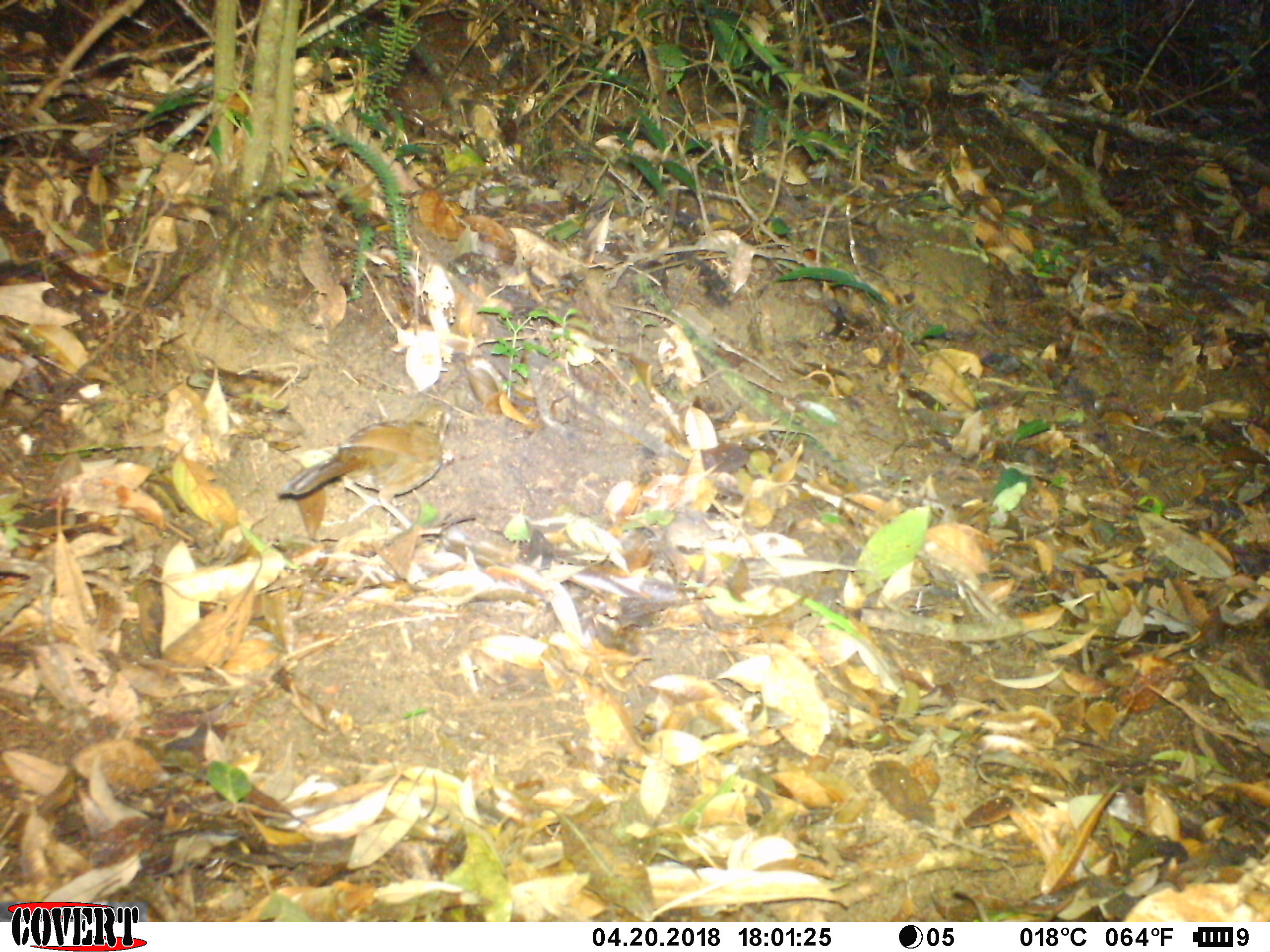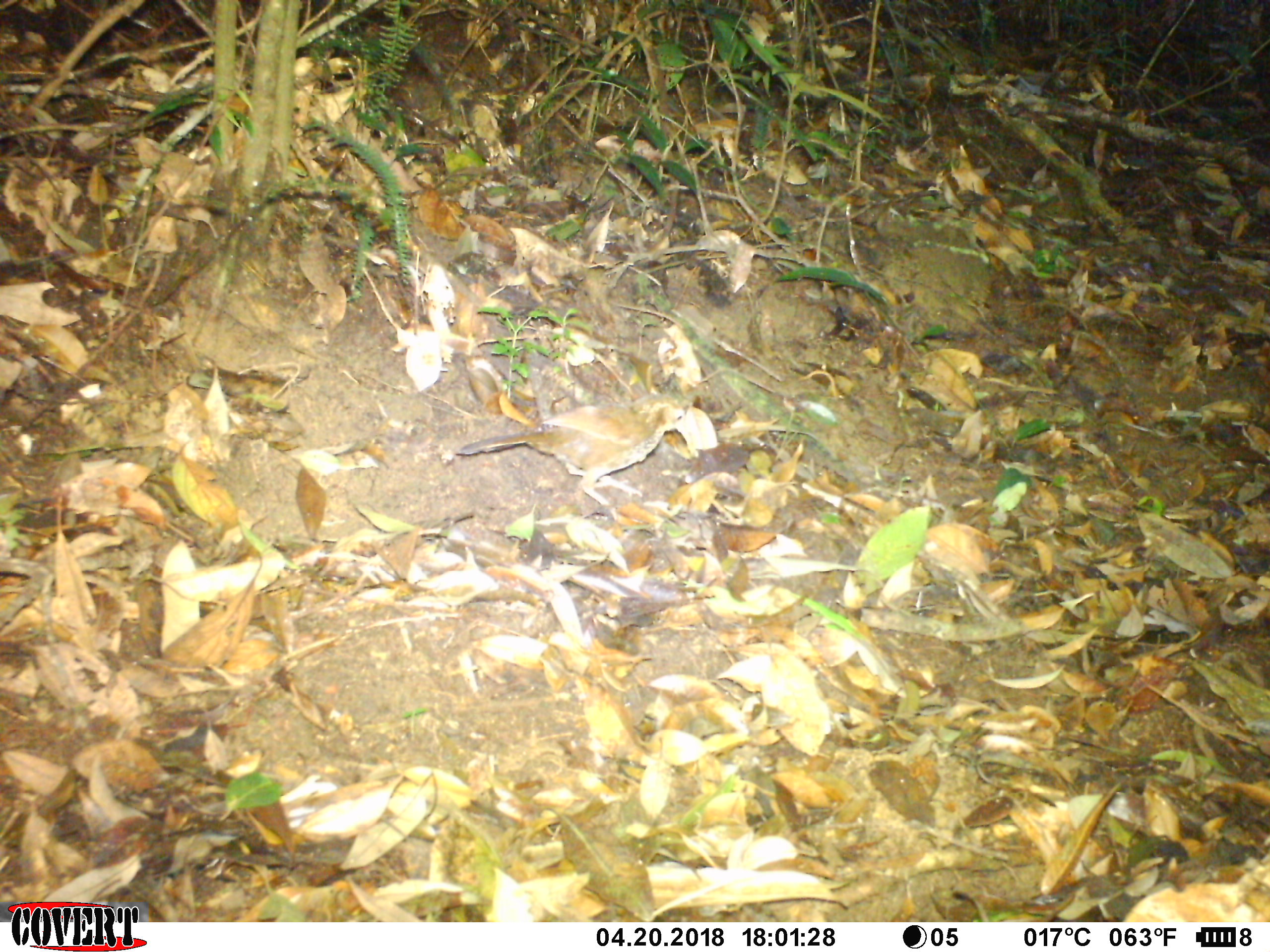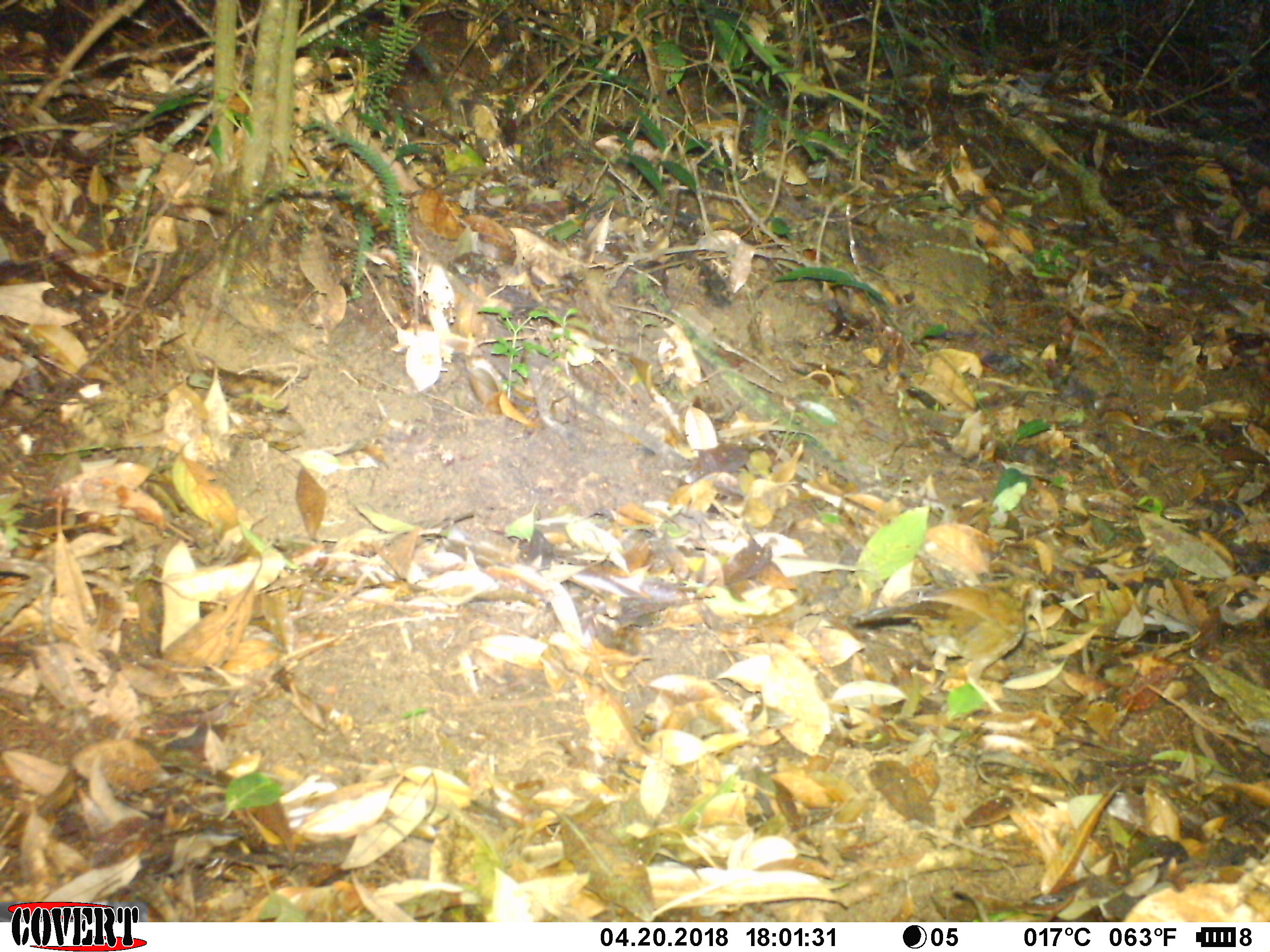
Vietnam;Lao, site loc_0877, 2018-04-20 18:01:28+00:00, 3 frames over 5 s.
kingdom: Animalia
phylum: Chordata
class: Aves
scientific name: Aves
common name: bird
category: unidentified bird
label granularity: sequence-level